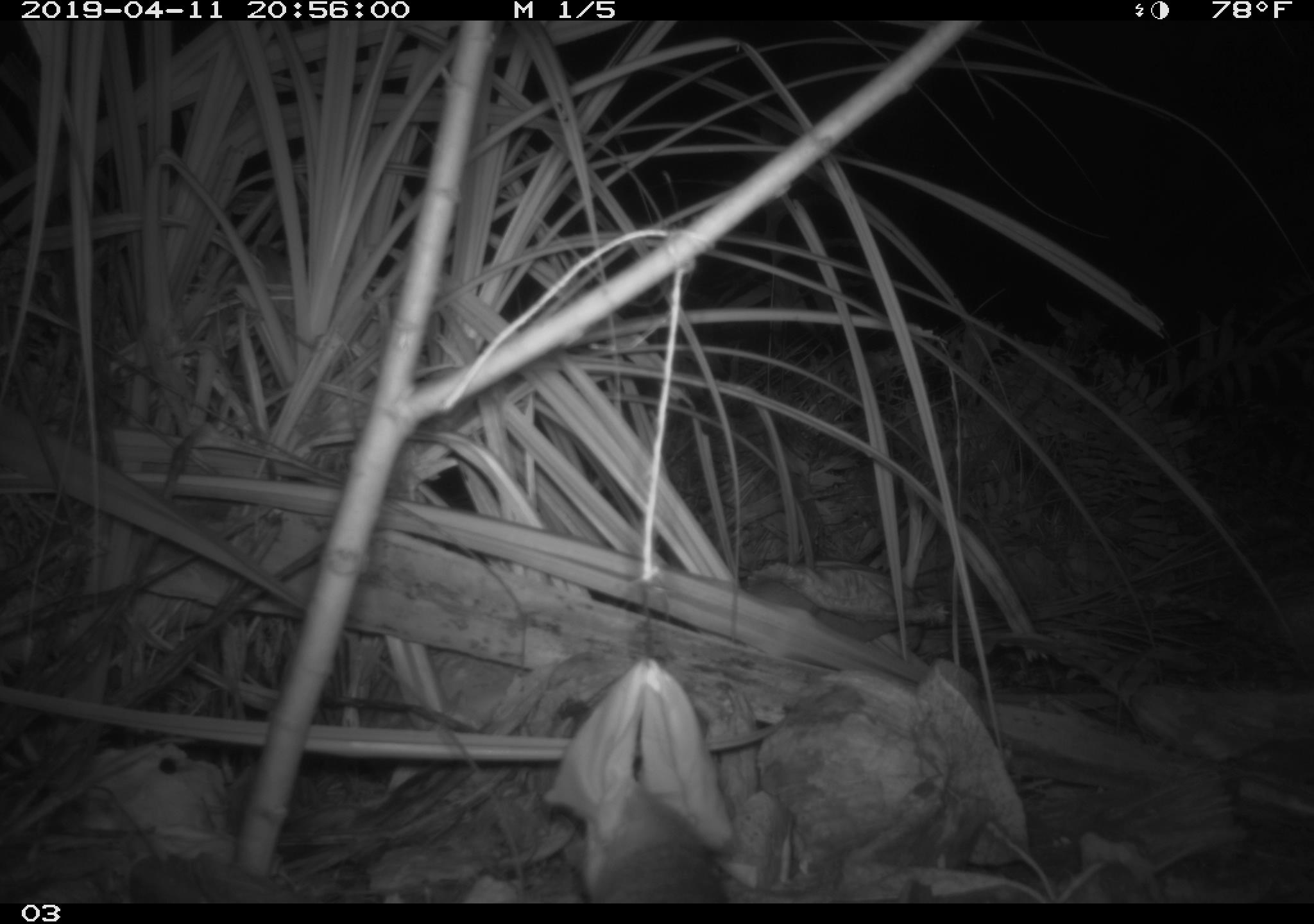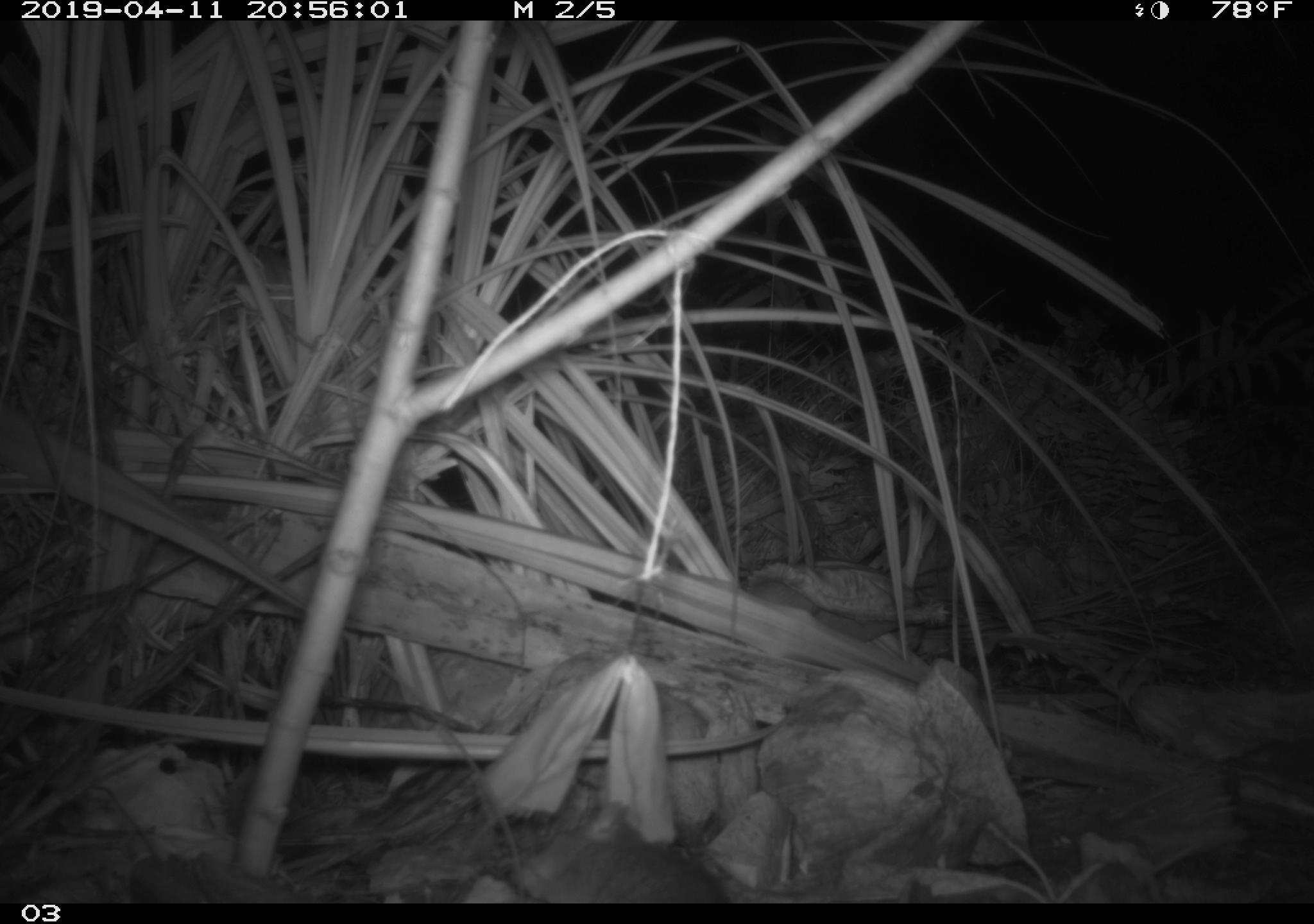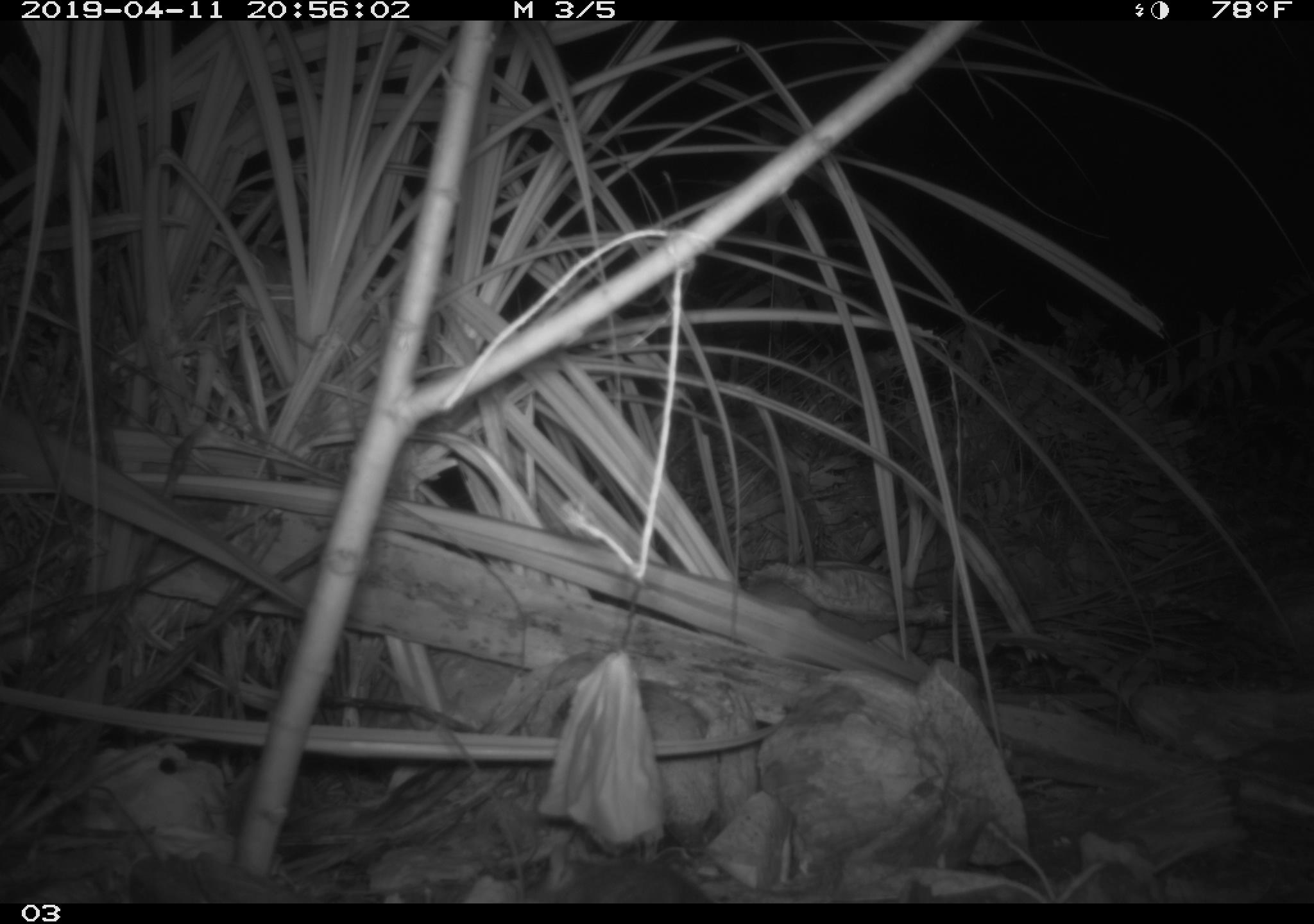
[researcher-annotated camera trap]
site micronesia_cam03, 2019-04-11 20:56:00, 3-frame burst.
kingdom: Animalia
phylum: Chordata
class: Mammalia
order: Rodentia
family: Muridae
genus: Rattus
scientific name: Rattus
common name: rat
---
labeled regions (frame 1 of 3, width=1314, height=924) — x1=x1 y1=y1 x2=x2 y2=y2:
rat: x1=585 y1=778 x2=727 y2=905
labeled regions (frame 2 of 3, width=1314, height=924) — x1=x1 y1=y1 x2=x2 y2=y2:
rat: x1=510 y1=798 x2=732 y2=902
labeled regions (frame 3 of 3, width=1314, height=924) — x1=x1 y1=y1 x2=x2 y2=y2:
rat: x1=527 y1=856 x2=709 y2=904